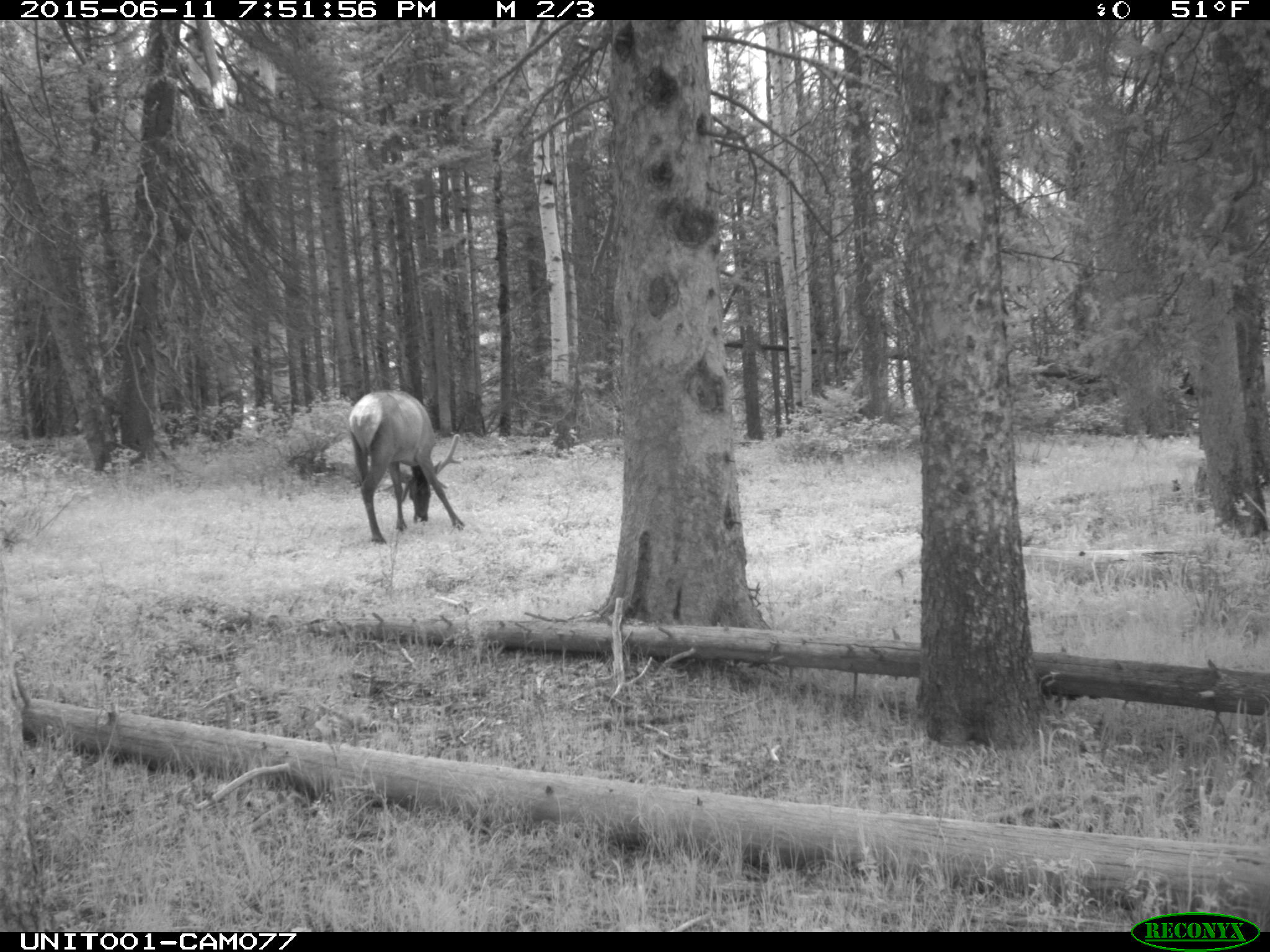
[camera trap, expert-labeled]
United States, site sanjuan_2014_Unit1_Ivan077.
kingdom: Animalia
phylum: Chordata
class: Mammalia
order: Artiodactyla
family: Cervidae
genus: Cervus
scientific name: Cervus elaphus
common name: red deer